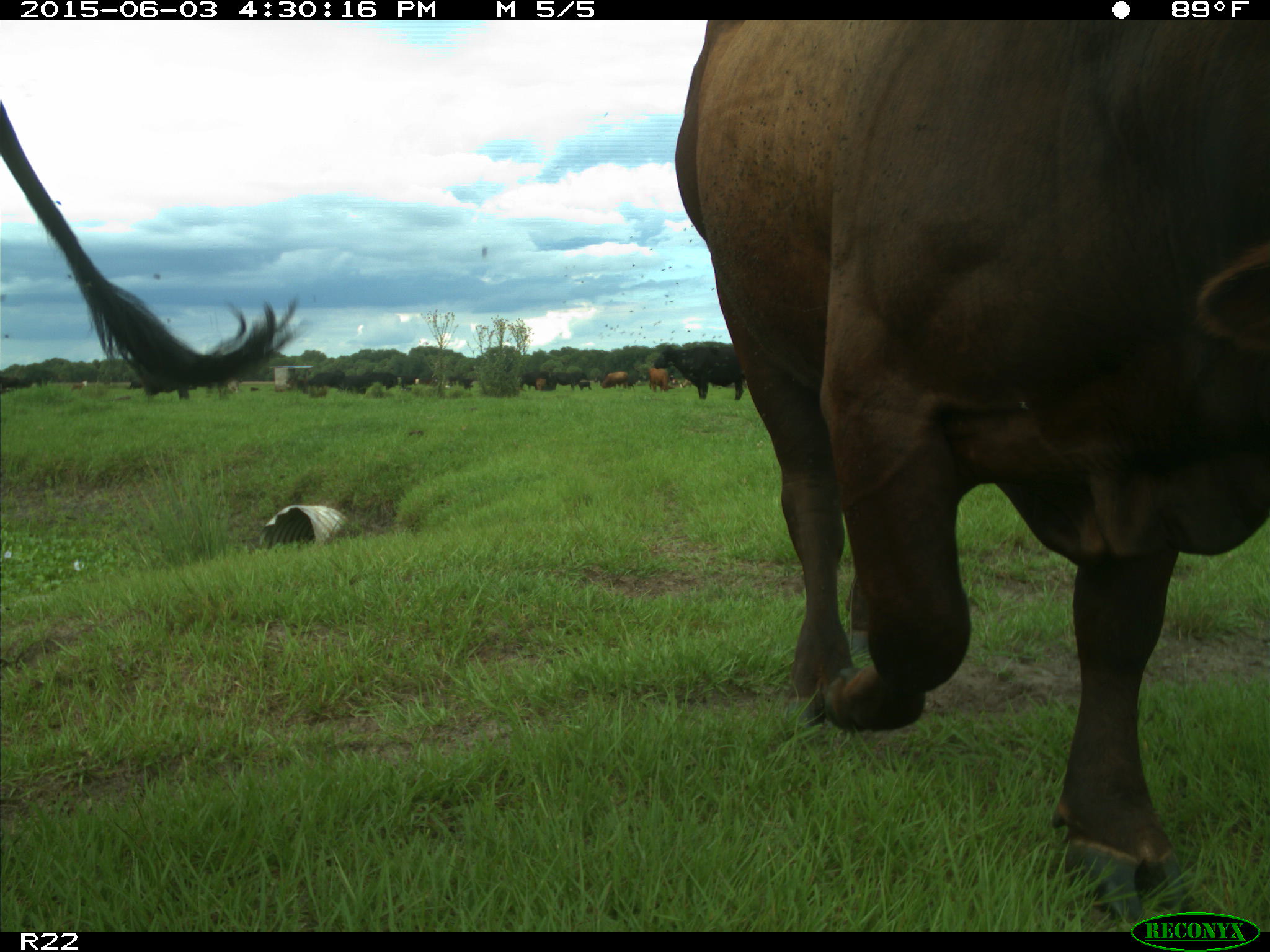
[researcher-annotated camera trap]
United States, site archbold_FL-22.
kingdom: Animalia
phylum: Chordata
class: Mammalia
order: Artiodactyla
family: Bovidae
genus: Bos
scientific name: Bos taurus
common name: domestic cow